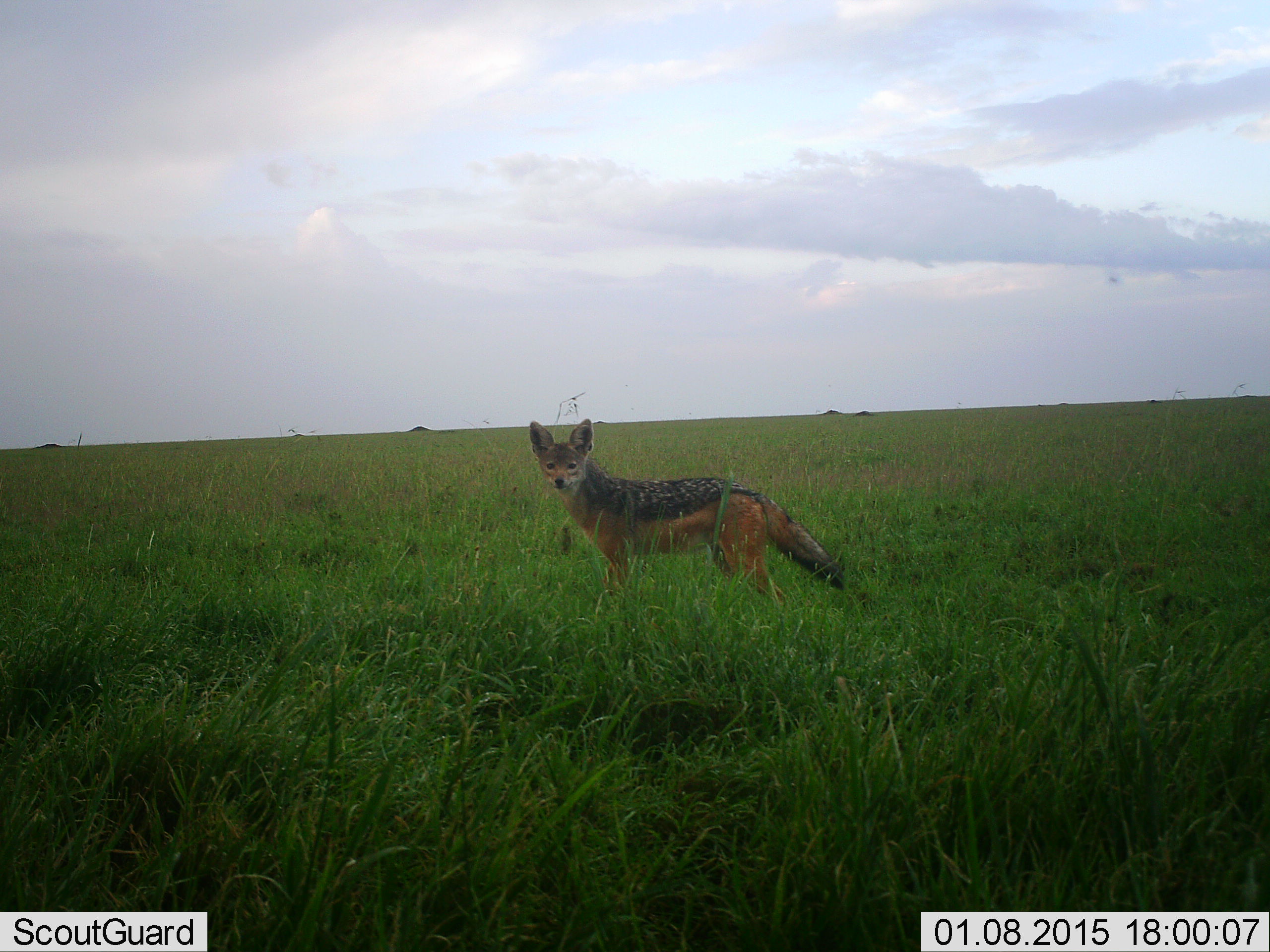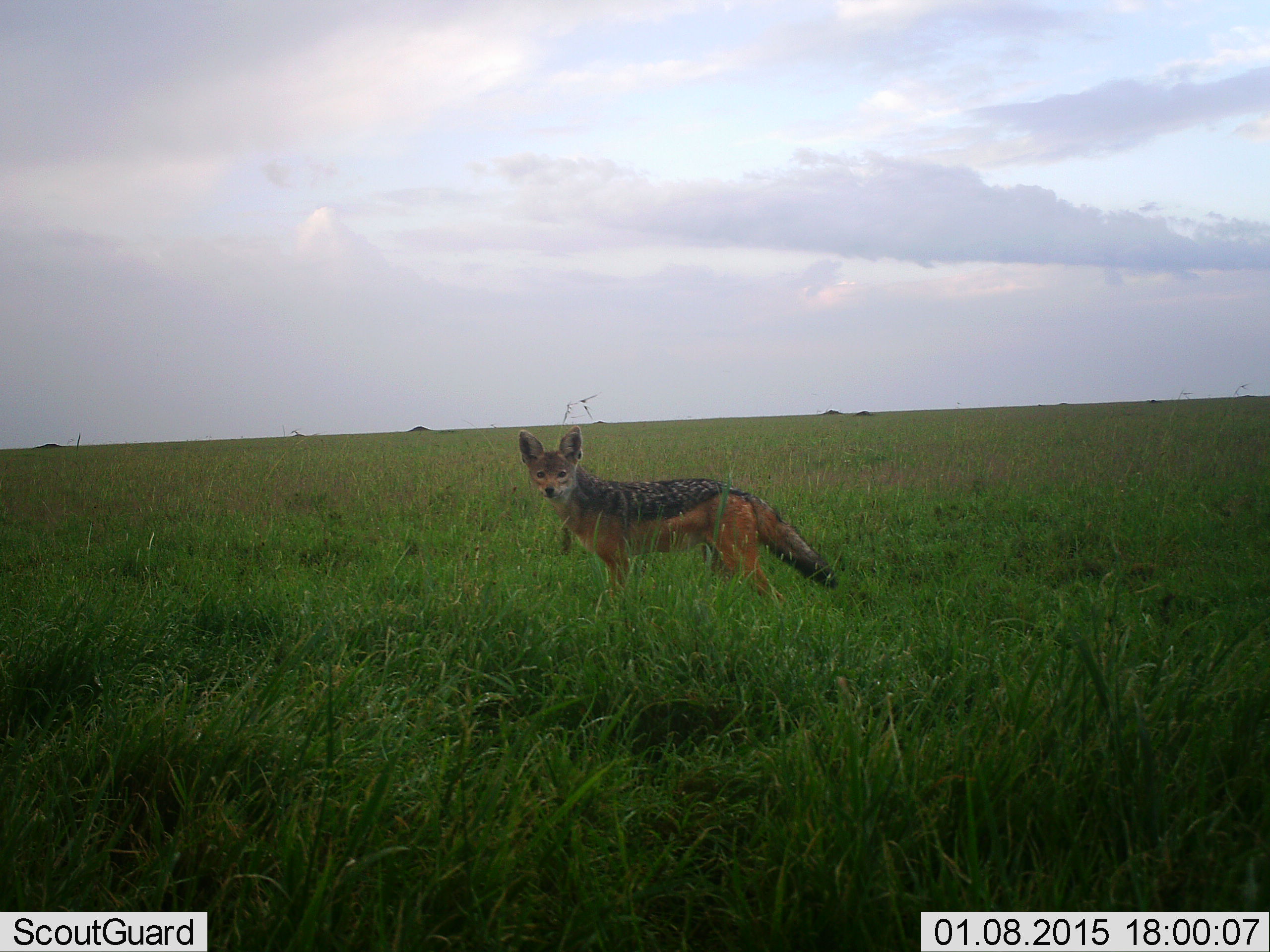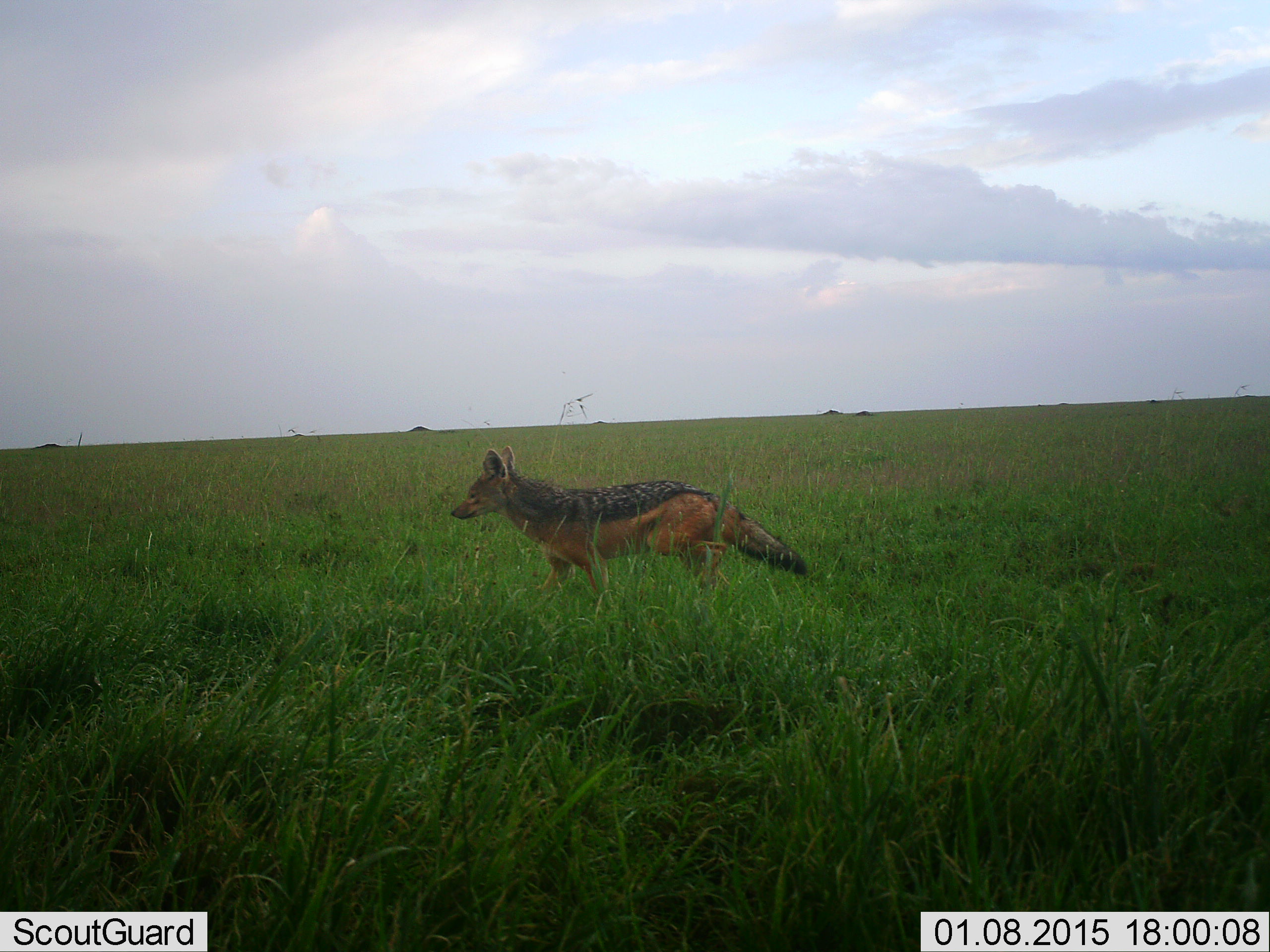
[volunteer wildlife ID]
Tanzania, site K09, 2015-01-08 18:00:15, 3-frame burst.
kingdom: Animalia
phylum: Chordata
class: Mammalia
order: Carnivora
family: Canidae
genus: Lupulella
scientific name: Lupulella mesomelas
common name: black-backed jackal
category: jackal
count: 1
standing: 90%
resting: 0%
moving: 30%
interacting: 10%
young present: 0%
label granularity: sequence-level